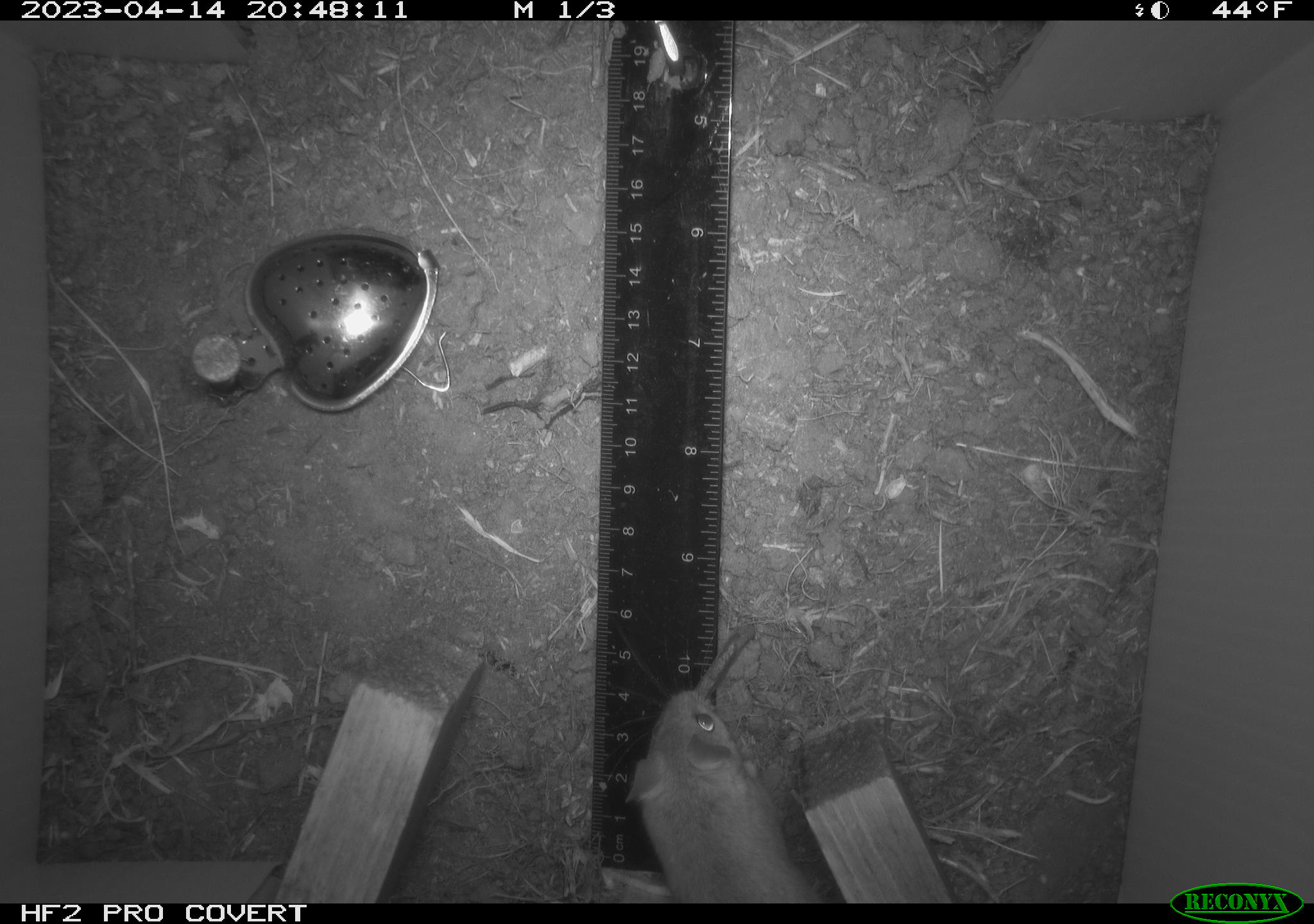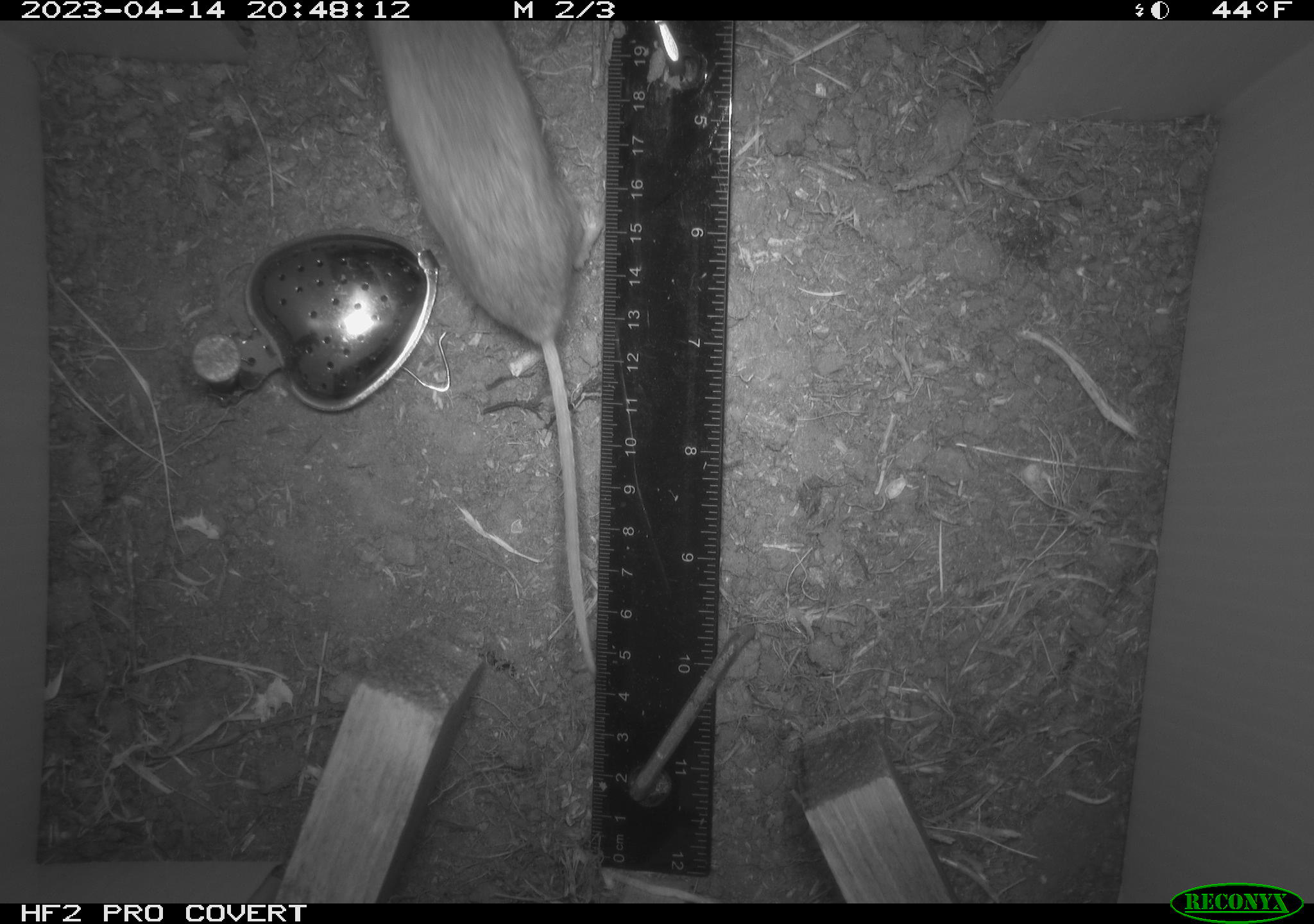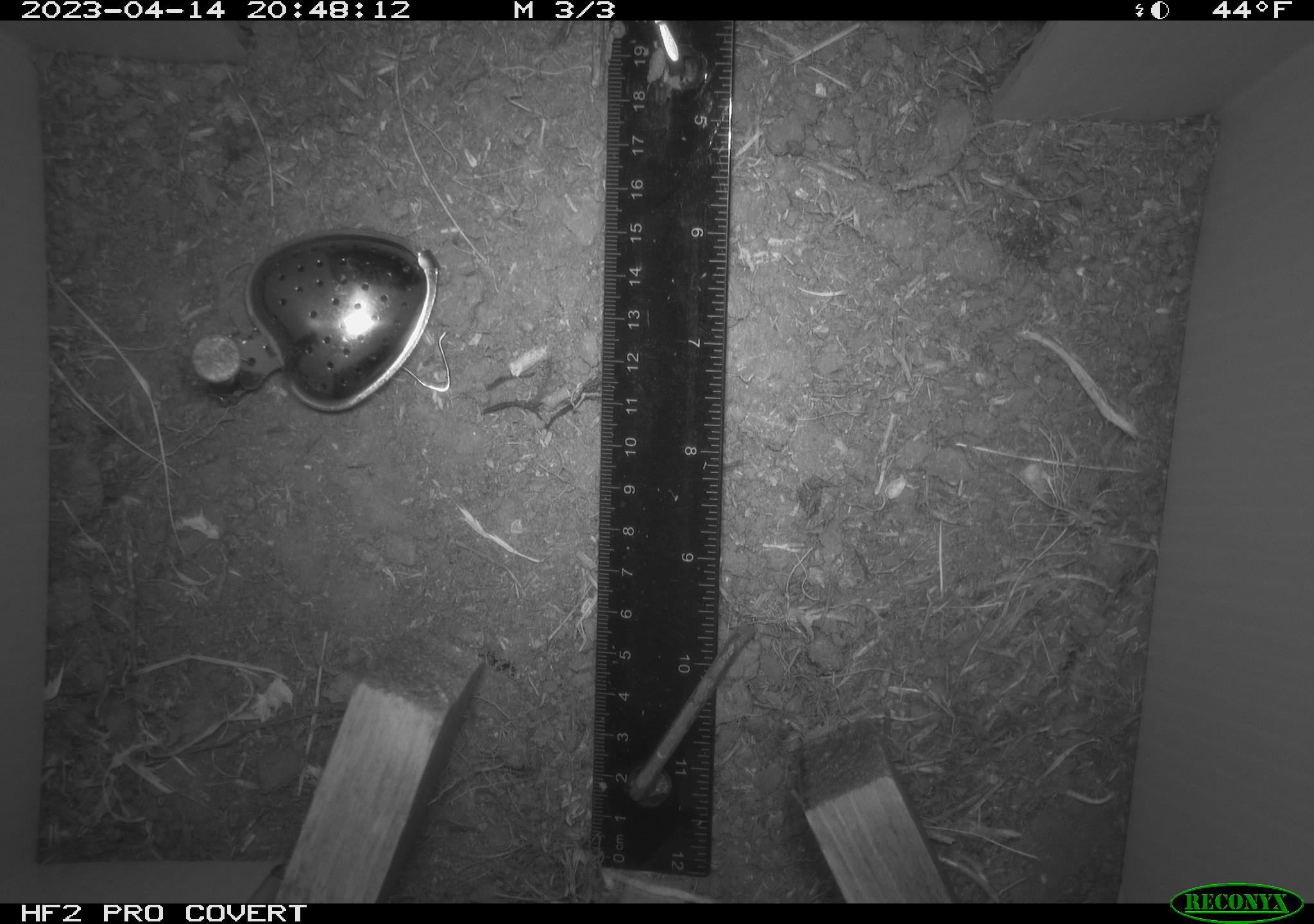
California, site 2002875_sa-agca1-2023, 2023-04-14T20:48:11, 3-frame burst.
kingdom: Animalia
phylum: Chordata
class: Mammalia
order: Rodentia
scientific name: Rodentia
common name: mouse species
Mouse species (Rodentia).